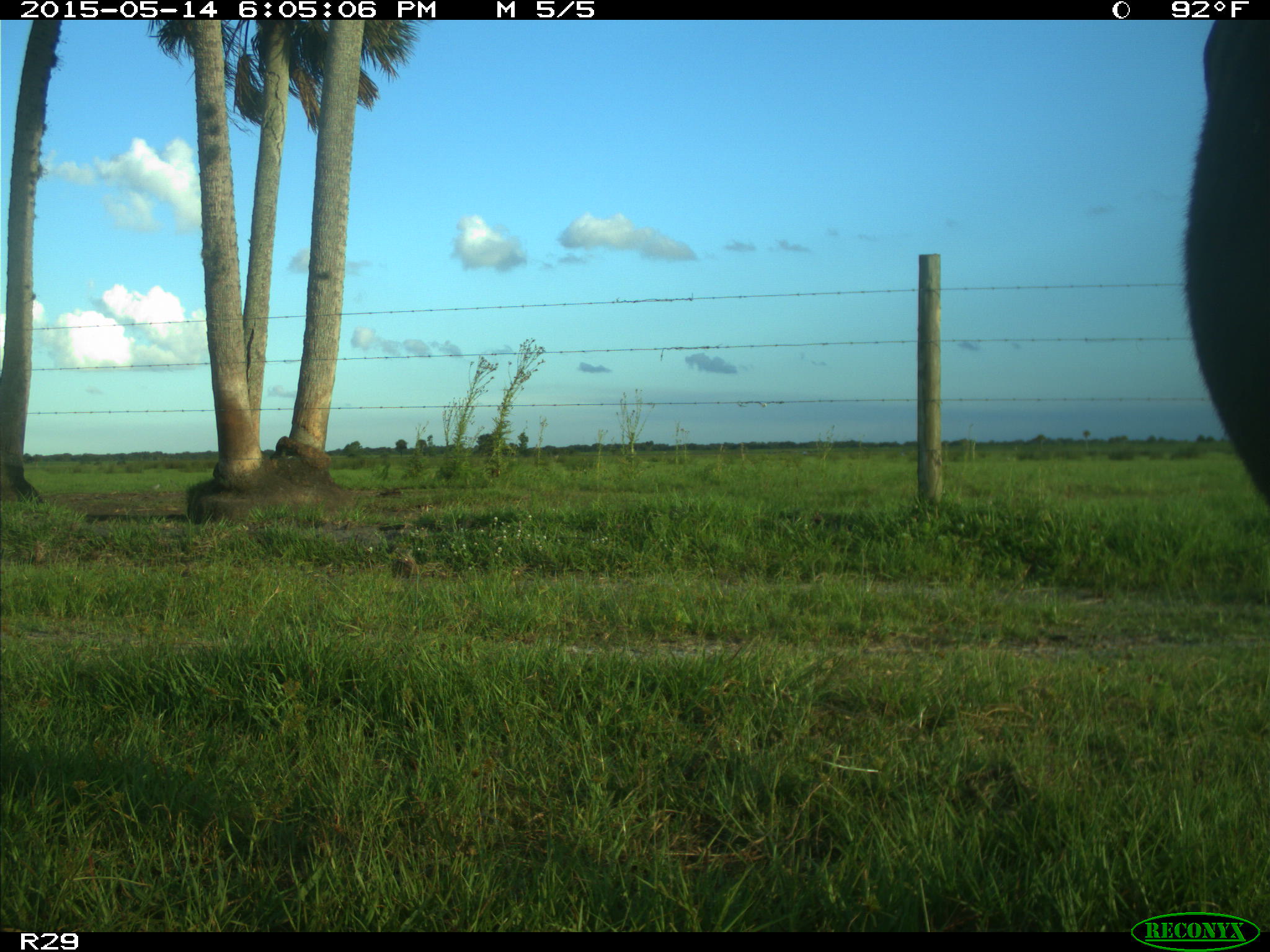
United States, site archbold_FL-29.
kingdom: Animalia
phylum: Chordata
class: Mammalia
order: Artiodactyla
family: Bovidae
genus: Bos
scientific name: Bos taurus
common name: domestic cow